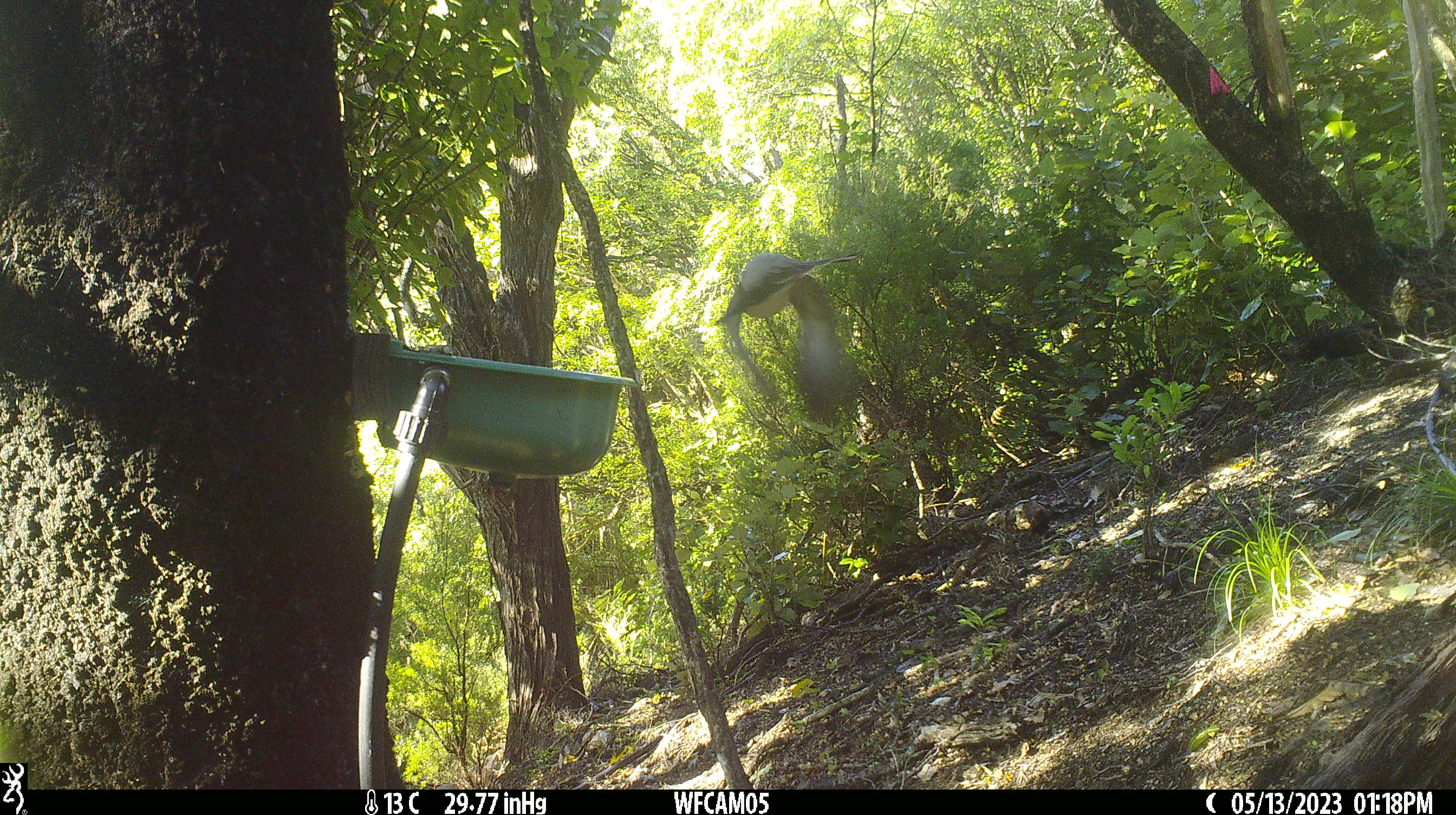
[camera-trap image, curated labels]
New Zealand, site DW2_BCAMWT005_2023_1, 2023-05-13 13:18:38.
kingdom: Animalia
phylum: Chordata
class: Aves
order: Columbiformes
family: Columbidae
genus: Hemiphaga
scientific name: Hemiphaga novaeseelandiae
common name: new zealand pigeon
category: kereru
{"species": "kereru (new zealand pigeon) (Hemiphaga novaeseelandiae)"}